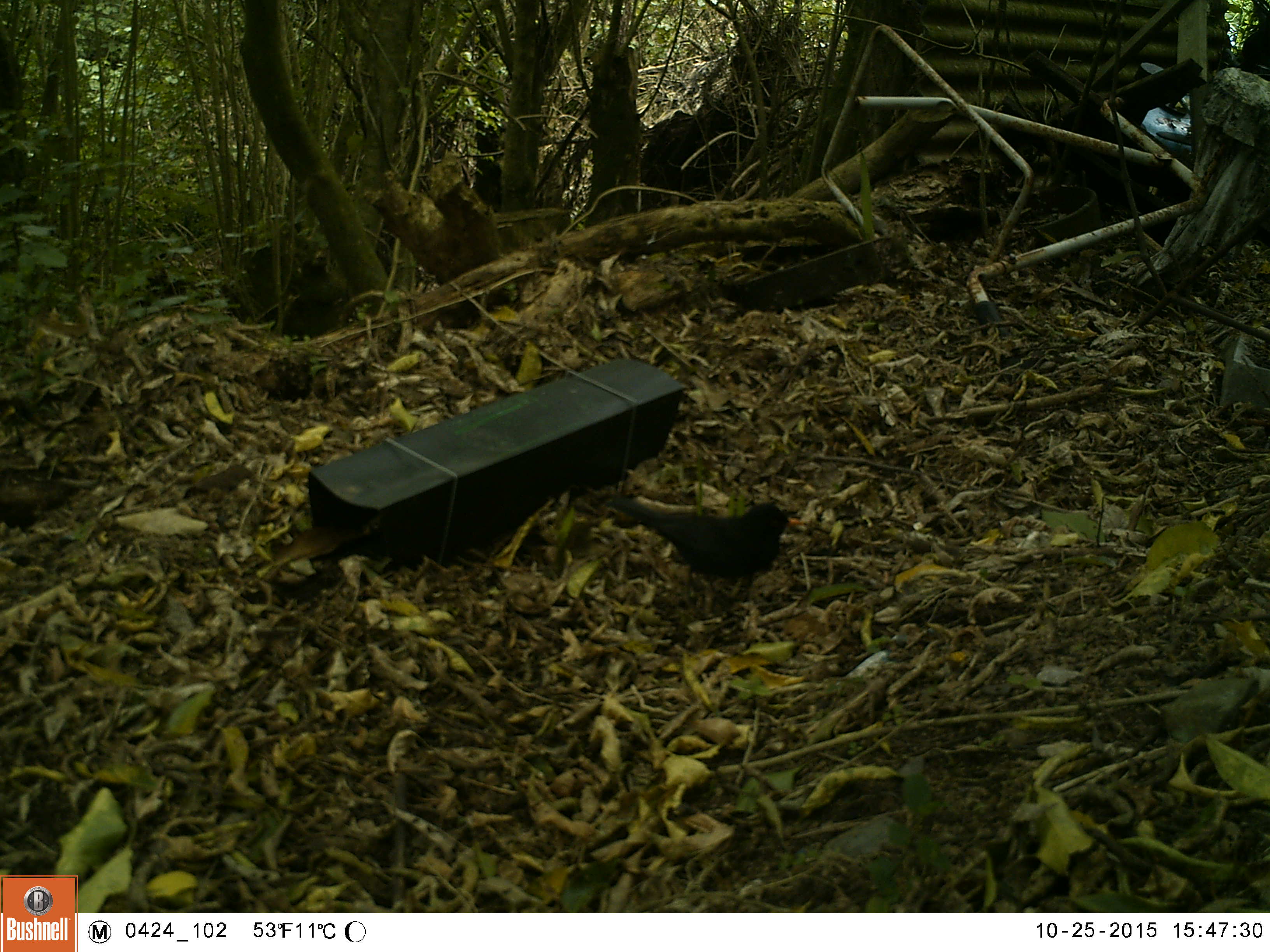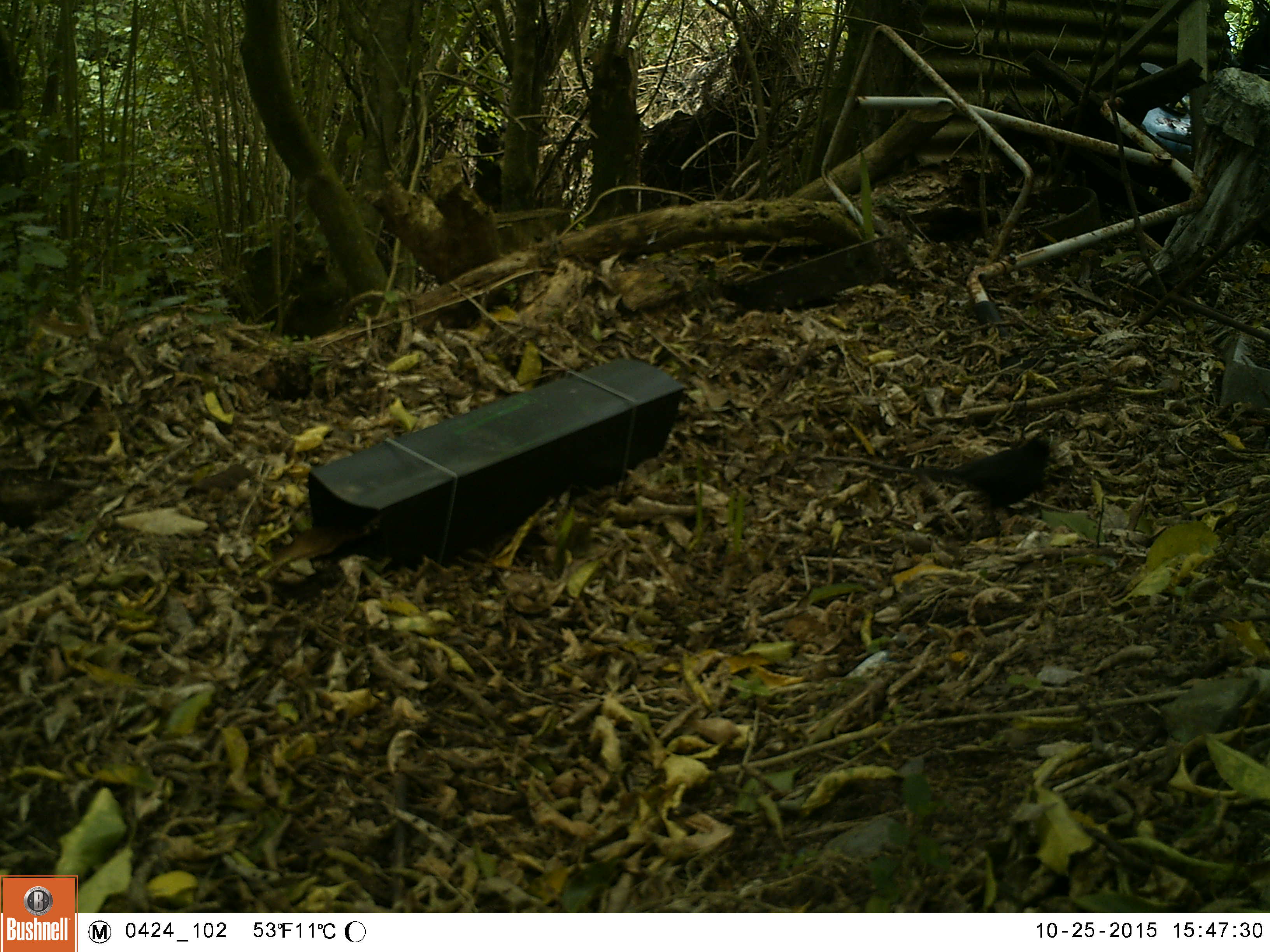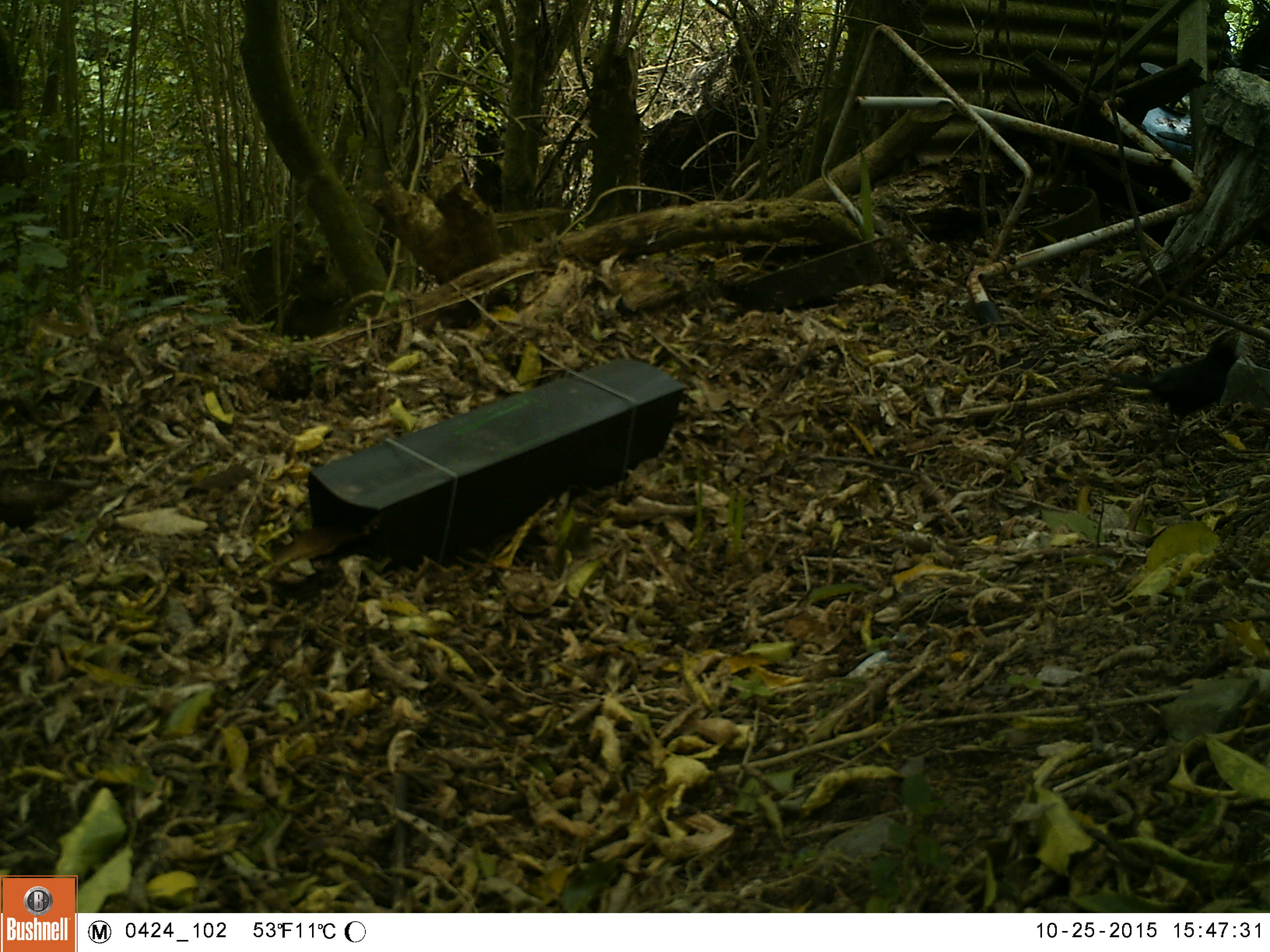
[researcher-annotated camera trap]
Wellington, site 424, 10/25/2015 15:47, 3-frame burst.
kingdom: Animalia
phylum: Chordata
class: Aves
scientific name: Aves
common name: bird